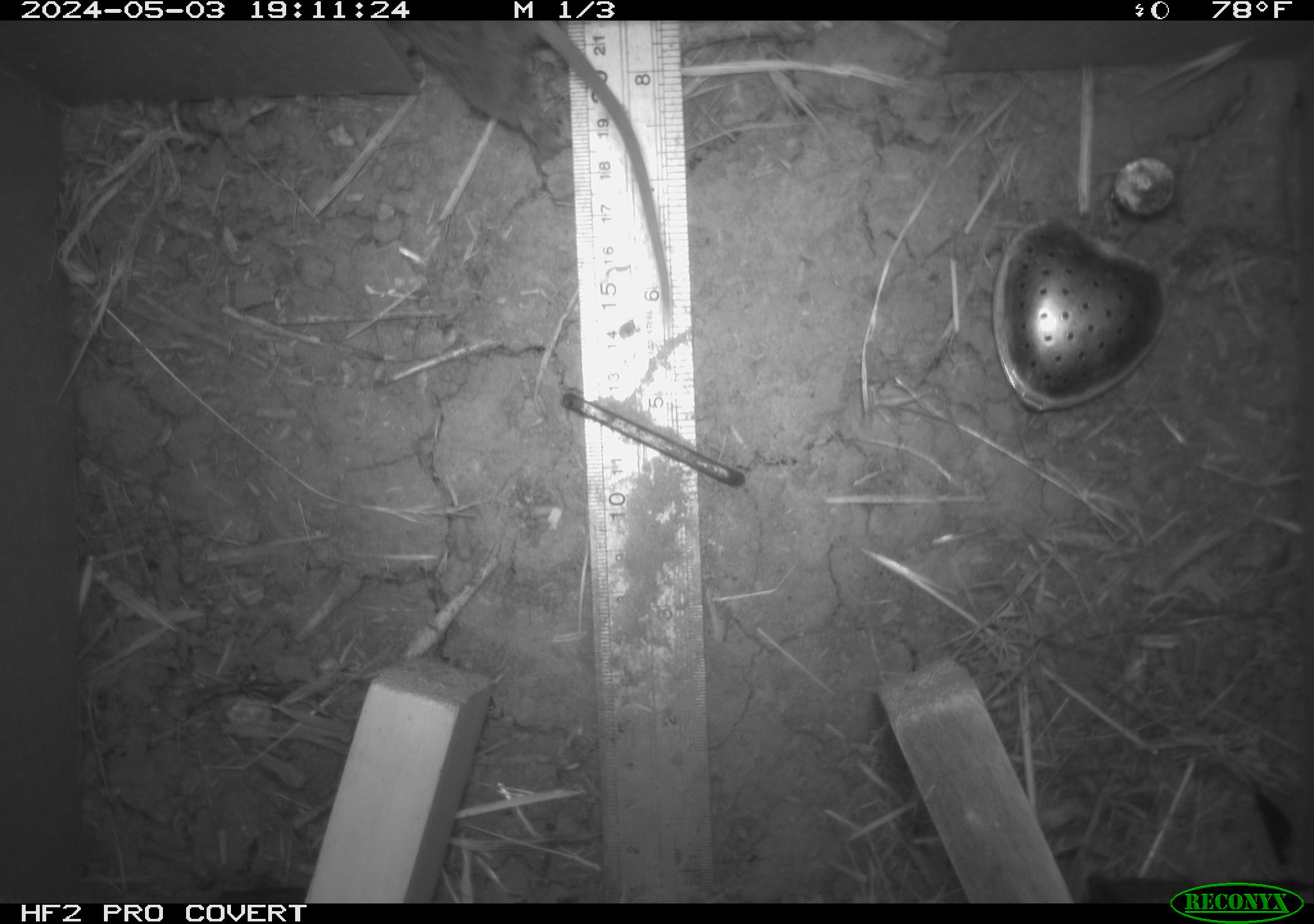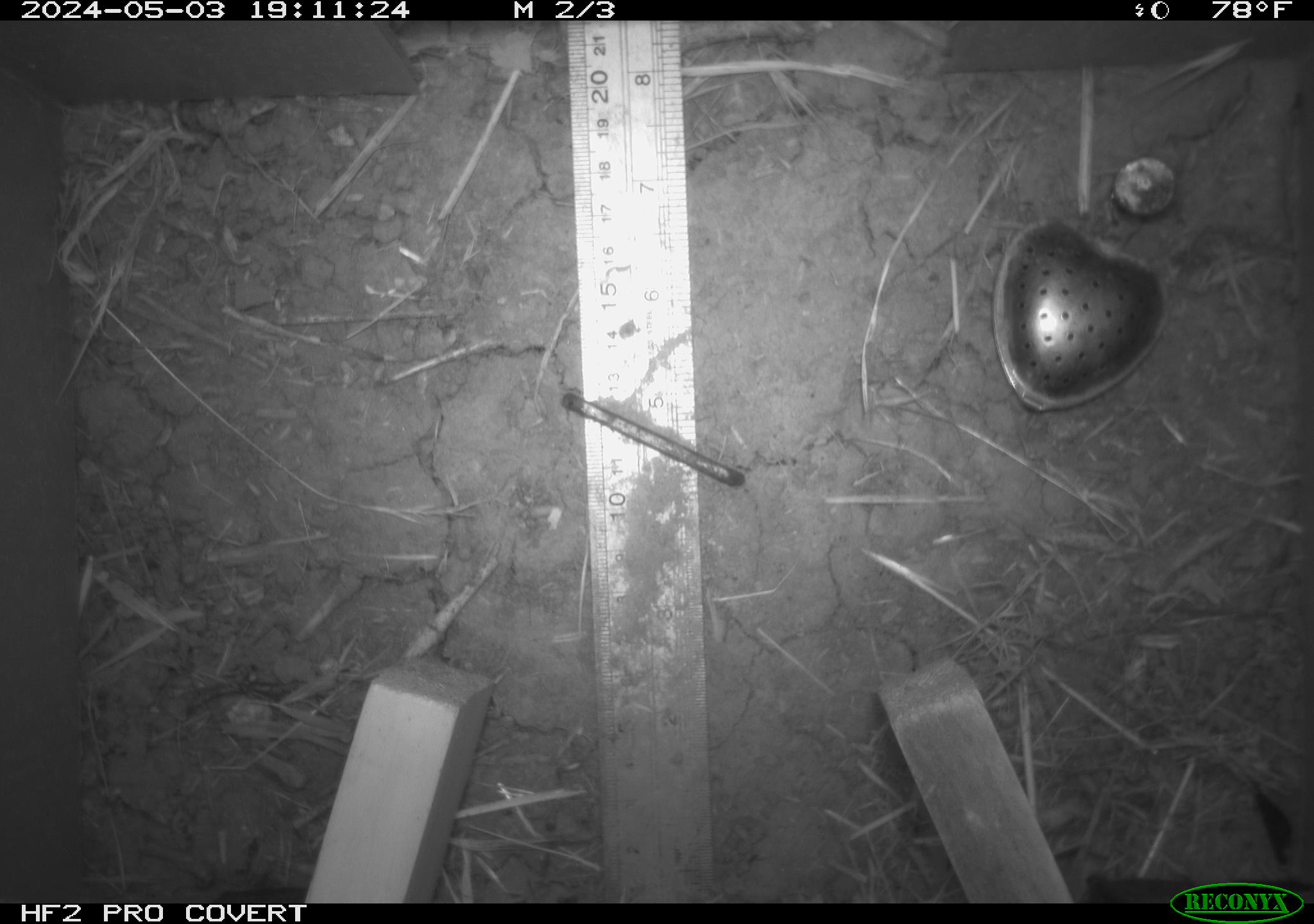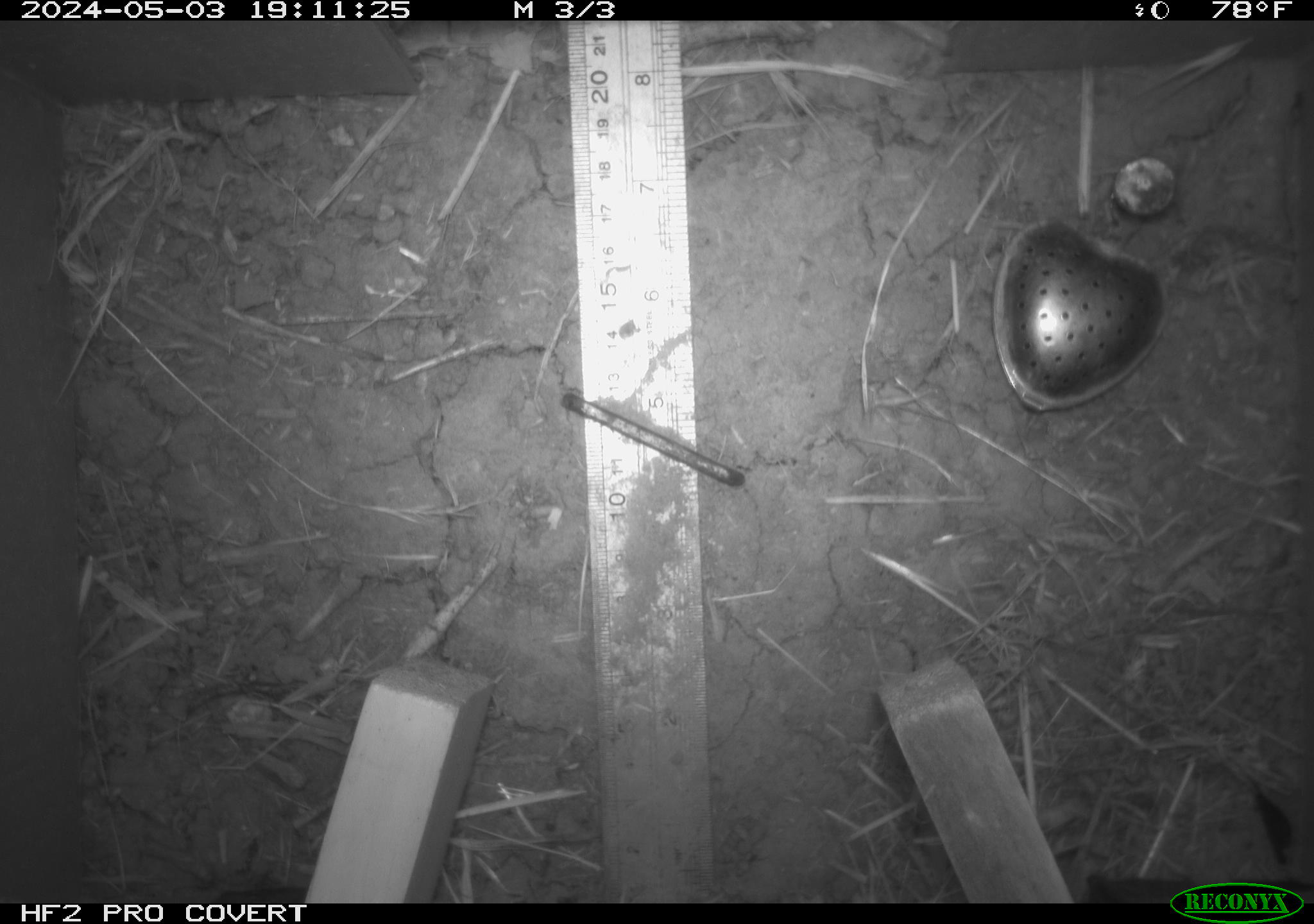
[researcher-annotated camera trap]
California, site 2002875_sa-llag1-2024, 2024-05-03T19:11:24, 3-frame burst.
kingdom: Animalia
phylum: Chordata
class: Mammalia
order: Rodentia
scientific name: Rodentia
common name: rodent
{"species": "rodent (Rodentia)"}